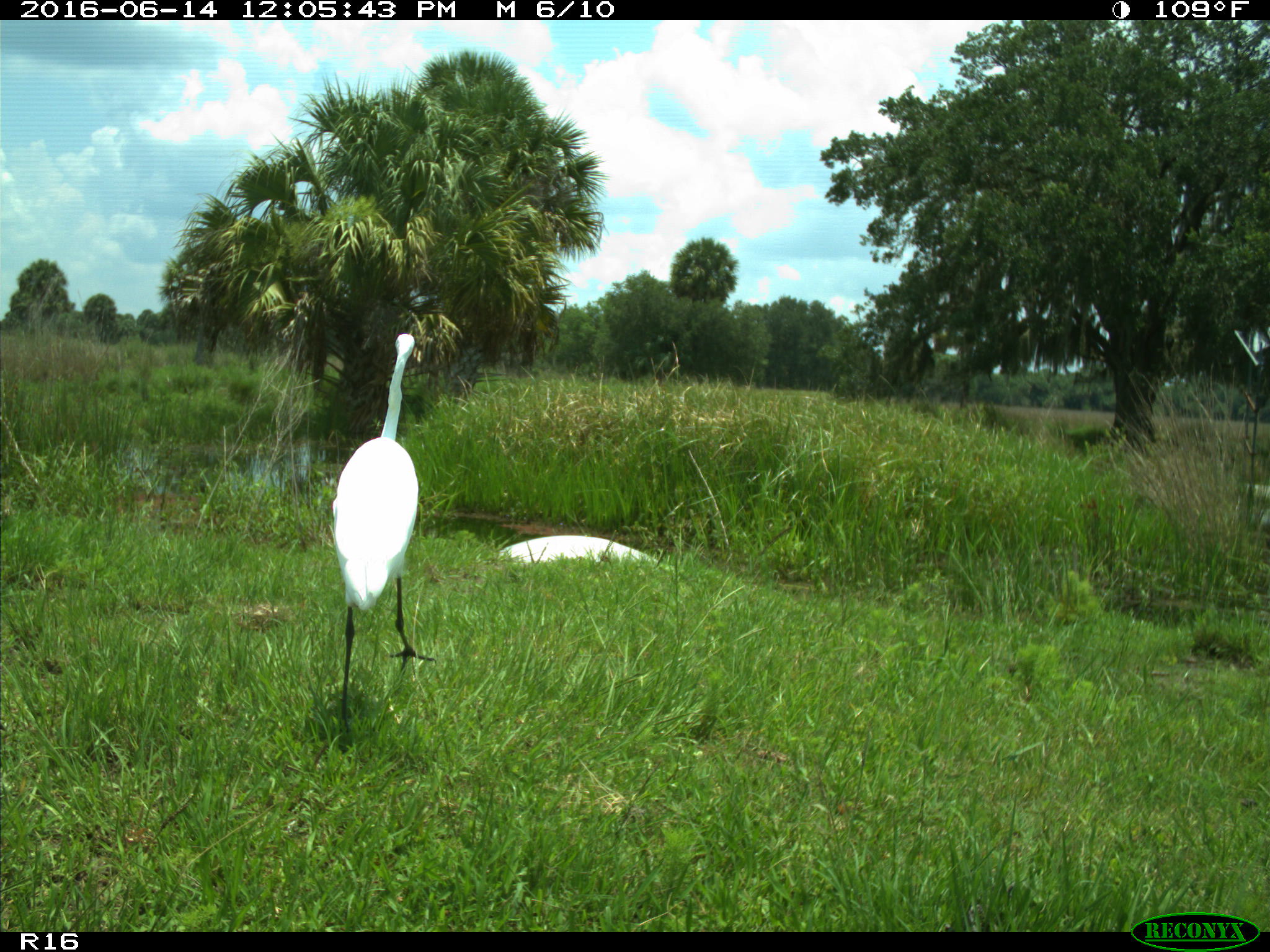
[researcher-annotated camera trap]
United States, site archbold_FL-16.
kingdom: Animalia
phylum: Chordata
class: Aves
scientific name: Aves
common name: birds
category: unidentified bird